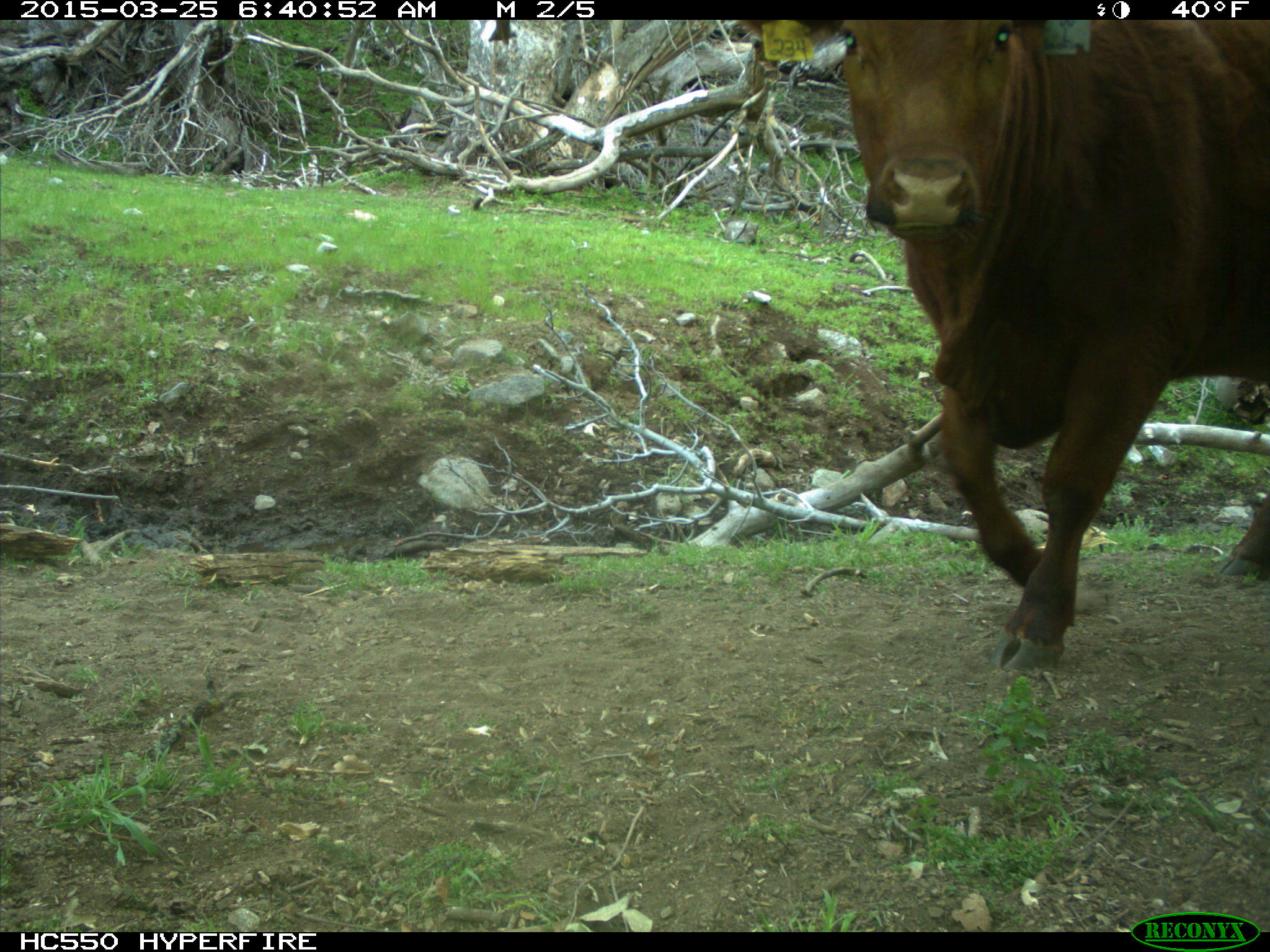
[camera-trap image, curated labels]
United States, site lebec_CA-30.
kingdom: Animalia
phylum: Chordata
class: Mammalia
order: Artiodactyla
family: Bovidae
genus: Bos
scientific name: Bos taurus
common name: domestic cow